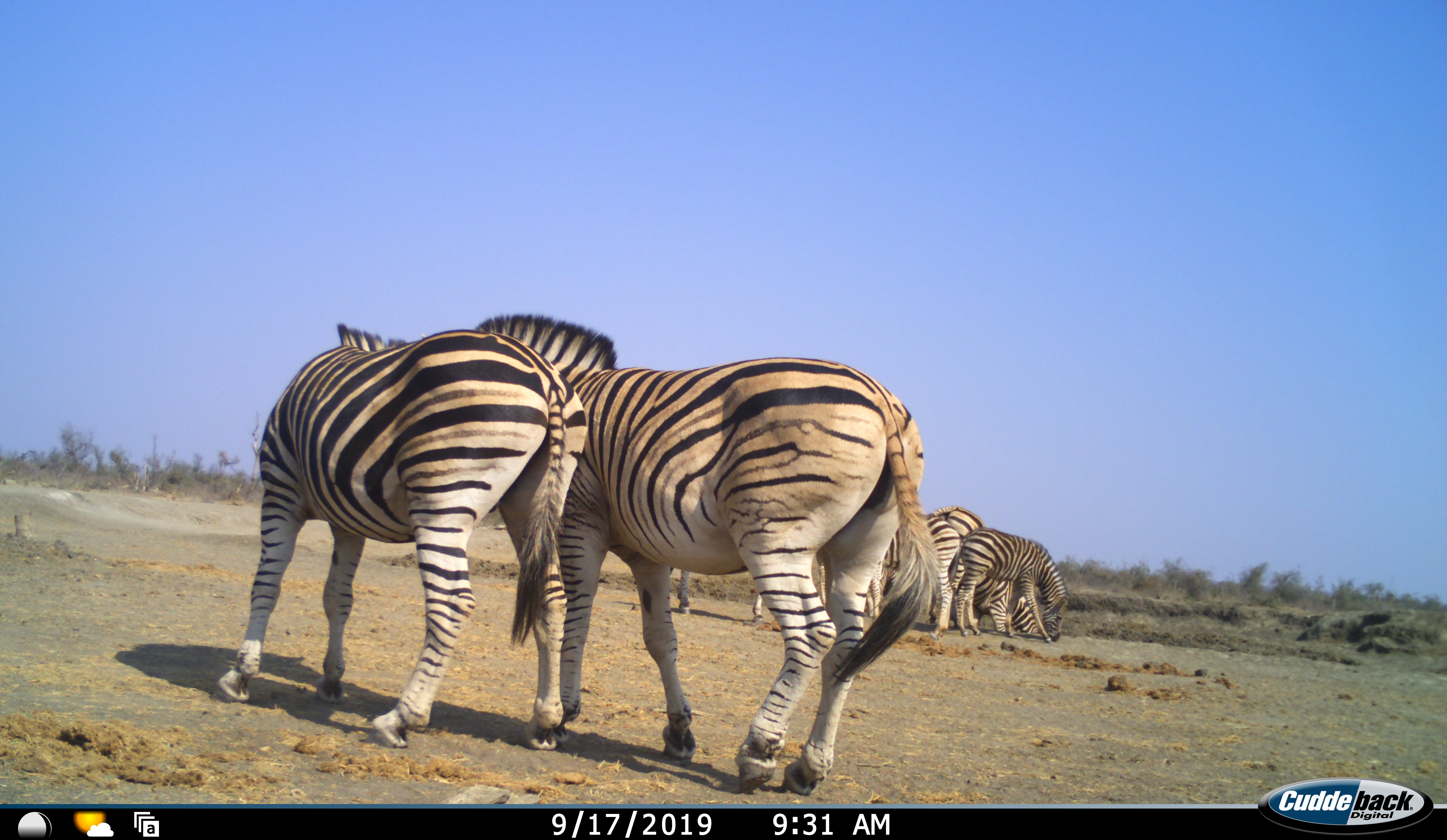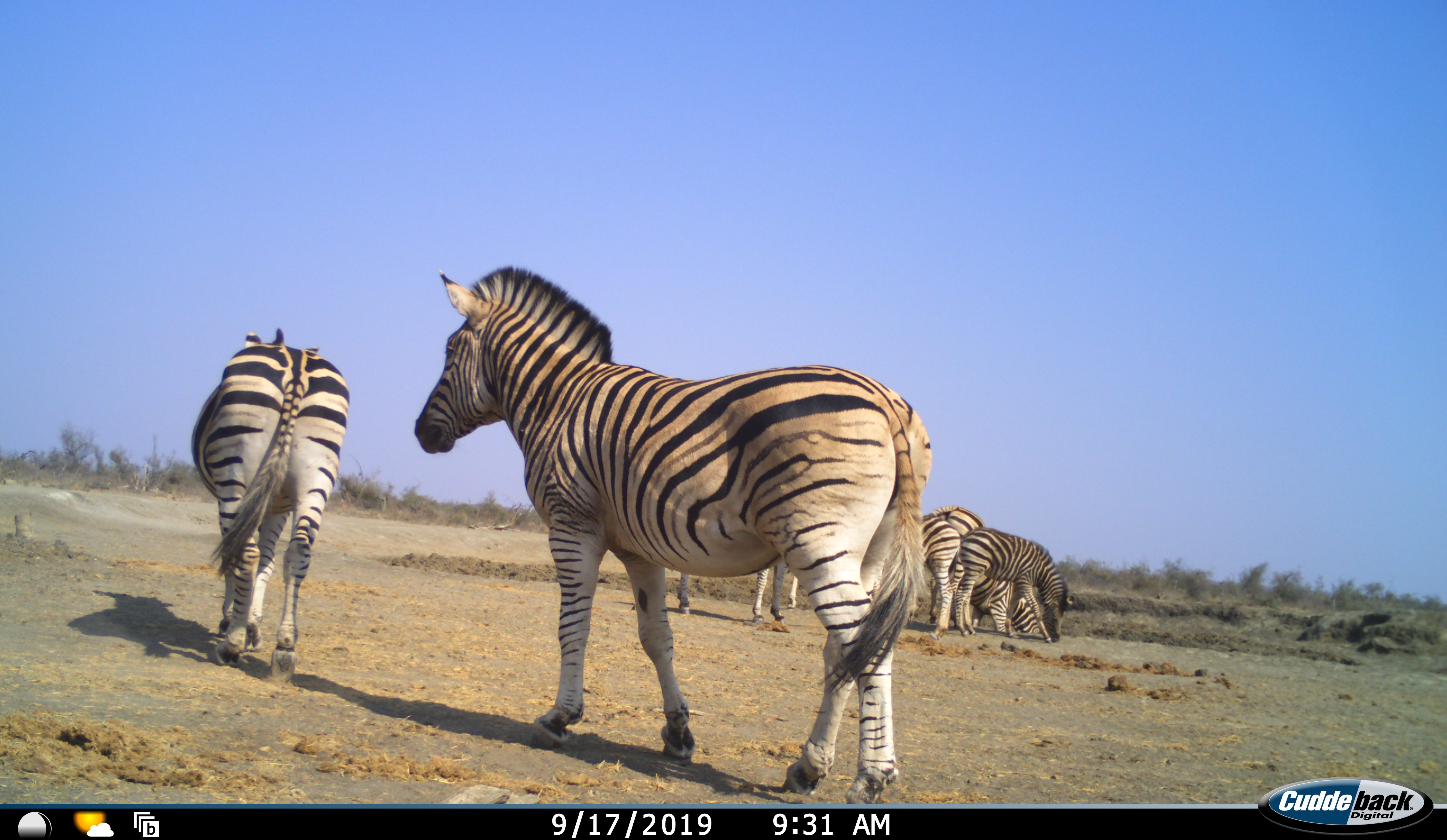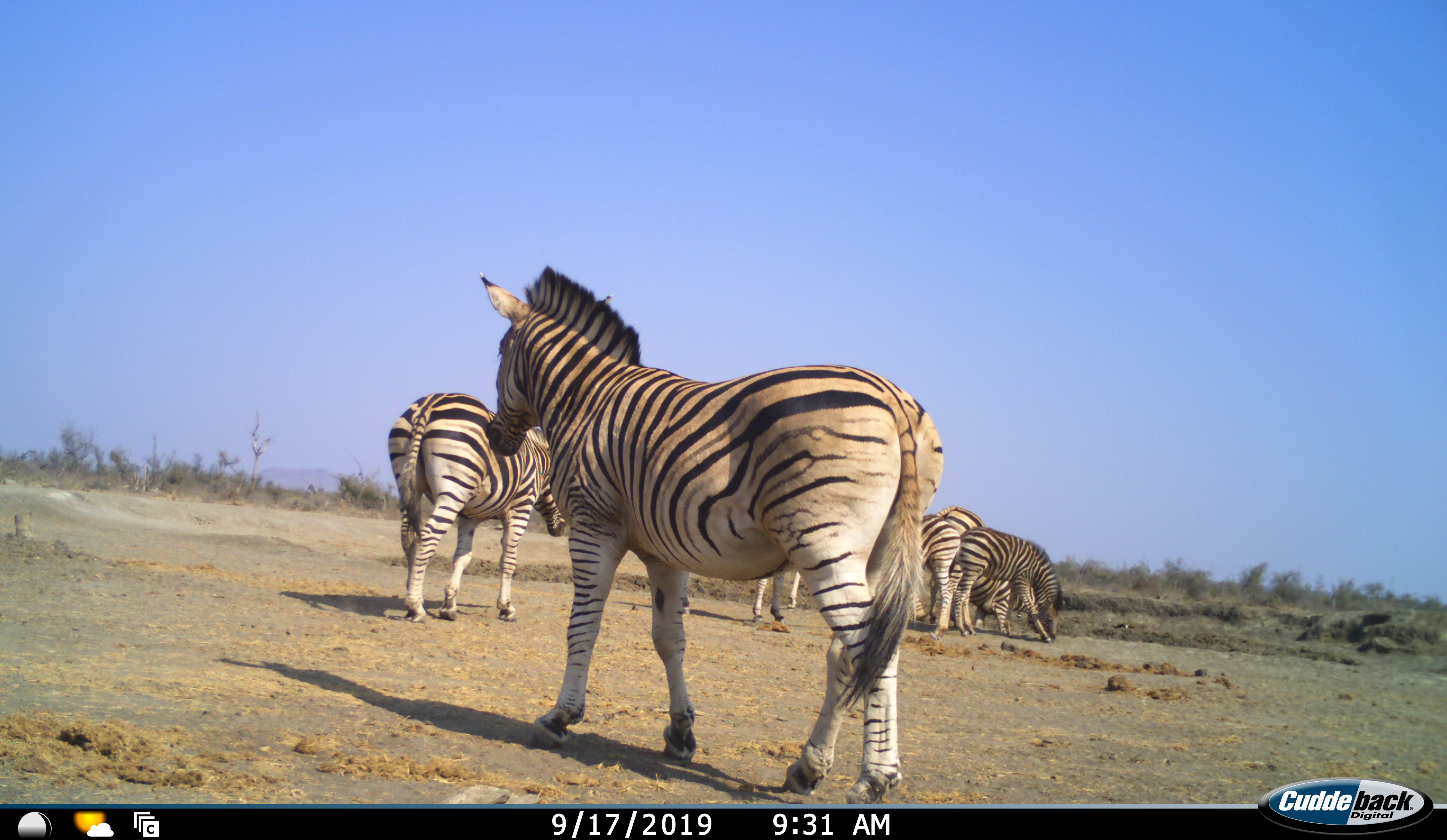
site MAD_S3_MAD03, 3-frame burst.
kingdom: Animalia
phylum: Chordata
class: Mammalia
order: Perissodactyla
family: Equidae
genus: Equus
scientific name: Equus quagga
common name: plains zebra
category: zebraplains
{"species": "zebraplains (plains zebra) (Equus quagga)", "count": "7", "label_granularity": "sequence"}